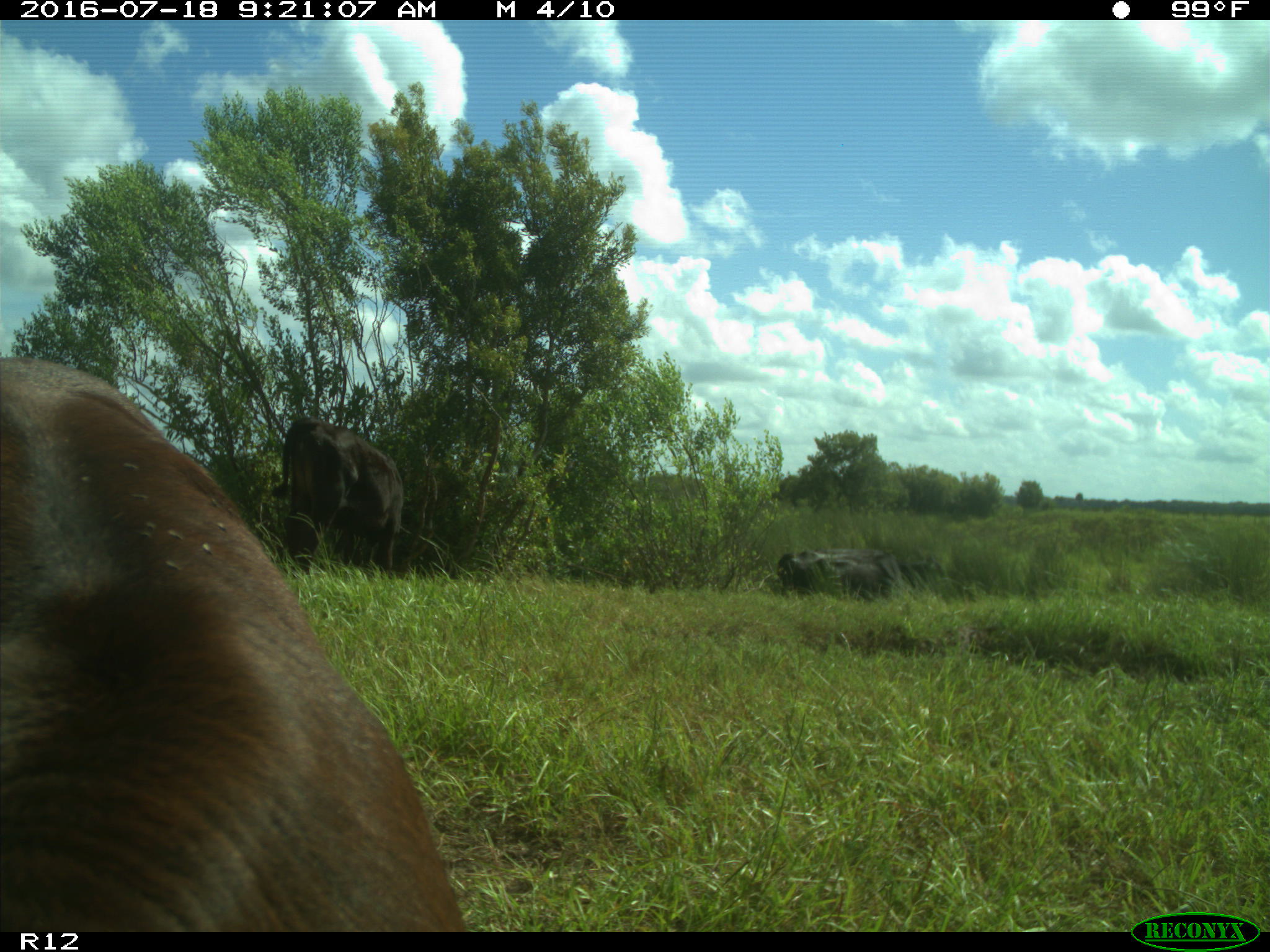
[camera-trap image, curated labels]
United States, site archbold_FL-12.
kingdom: Animalia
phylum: Chordata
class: Mammalia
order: Artiodactyla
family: Bovidae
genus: Bos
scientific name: Bos taurus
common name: domestic cow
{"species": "Bos taurus (domestic cow)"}